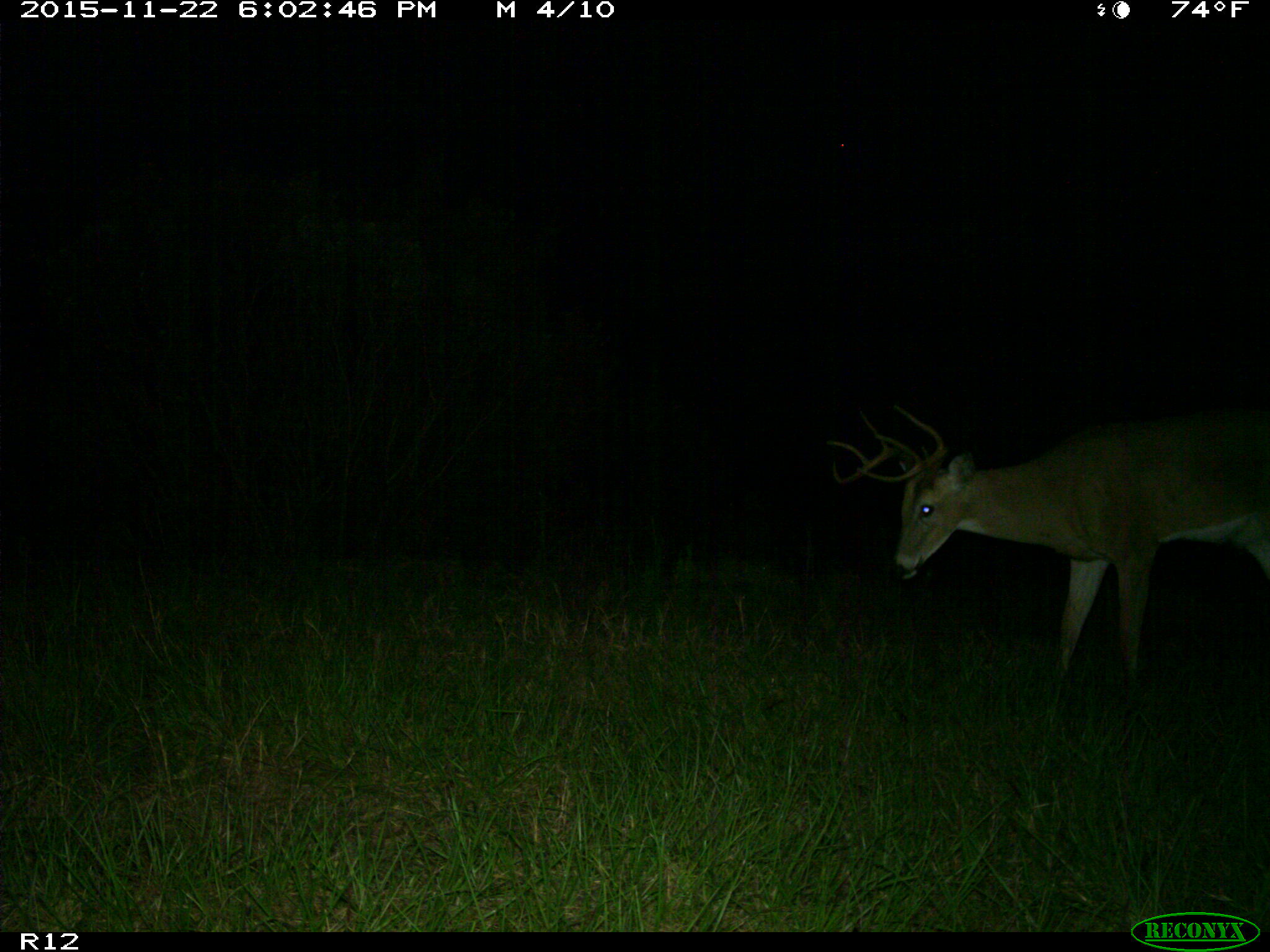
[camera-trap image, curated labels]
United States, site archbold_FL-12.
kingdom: Animalia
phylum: Chordata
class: Mammalia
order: Artiodactyla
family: Cervidae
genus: Odocoileus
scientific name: Odocoileus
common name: deer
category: unidentified deer